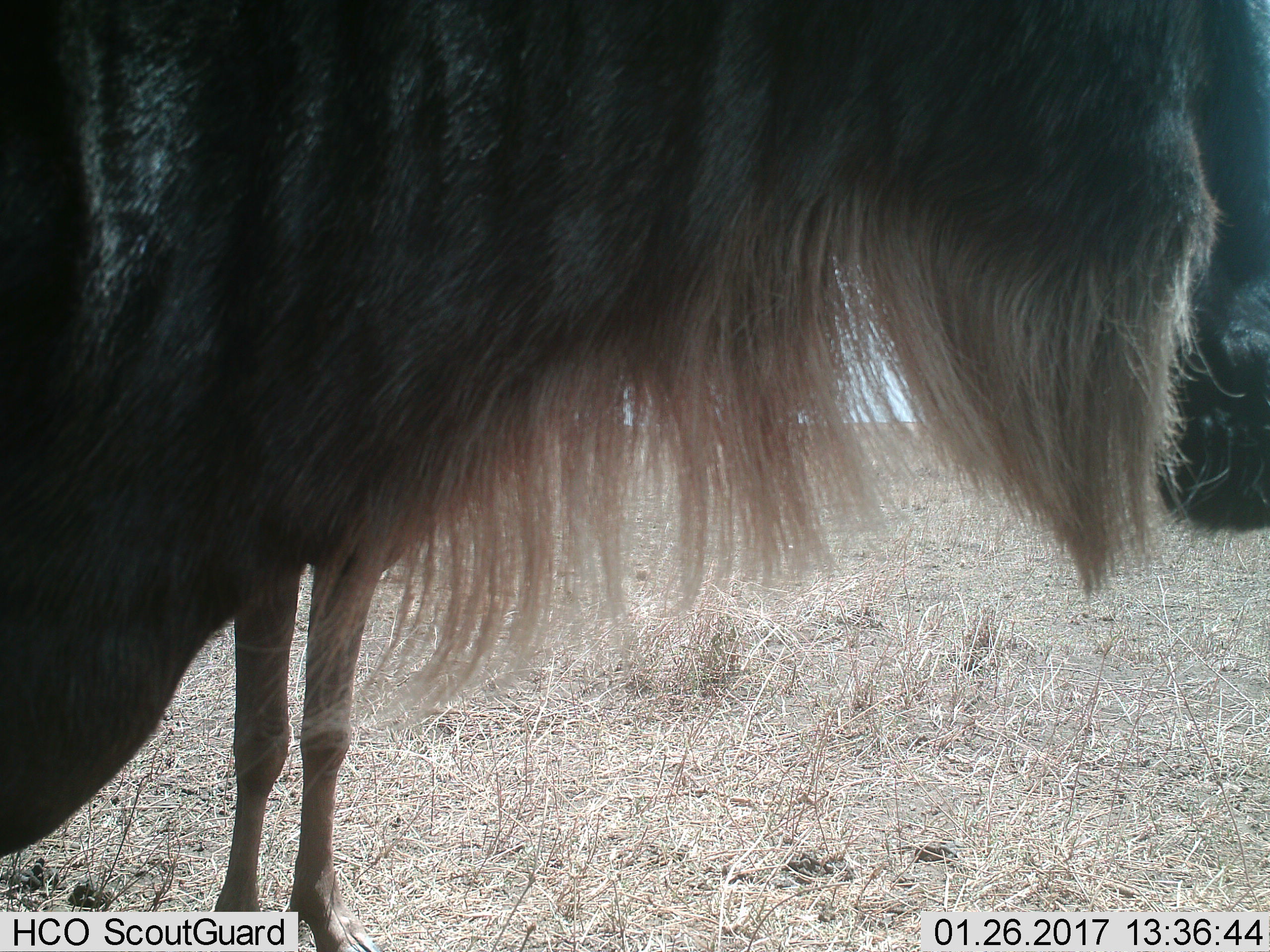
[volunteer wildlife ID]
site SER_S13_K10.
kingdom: Animalia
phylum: Chordata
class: Mammalia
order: Artiodactyla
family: Bovidae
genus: Connochaetes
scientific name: Connochaetes taurinus taurinus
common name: blue wildebeest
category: wildebeestblue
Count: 2.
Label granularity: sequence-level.